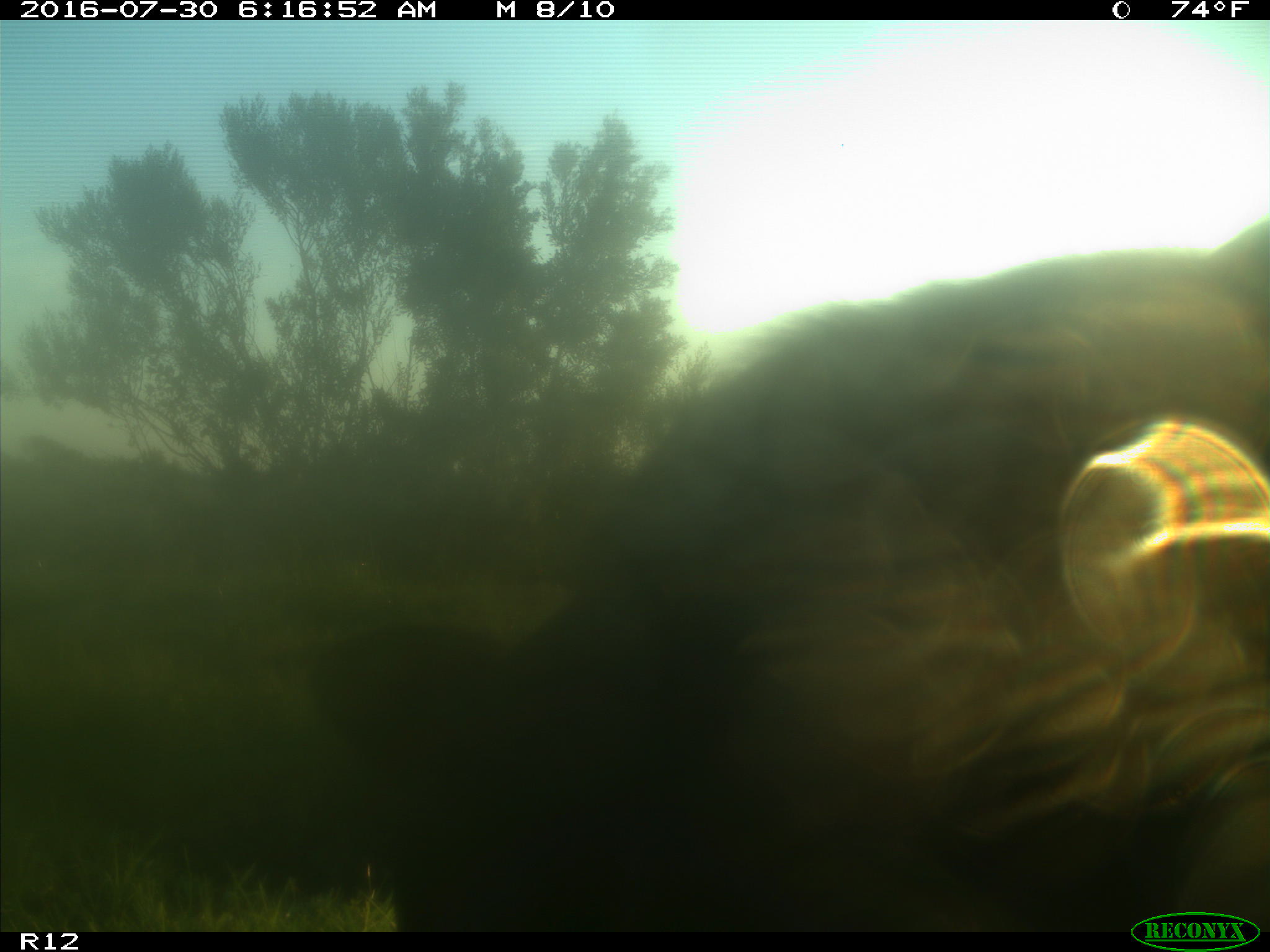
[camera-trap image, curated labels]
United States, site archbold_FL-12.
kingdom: Animalia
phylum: Chordata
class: Mammalia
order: Artiodactyla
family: Bovidae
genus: Bos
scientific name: Bos taurus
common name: domestic cow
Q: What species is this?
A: Bos taurus (domestic cow).